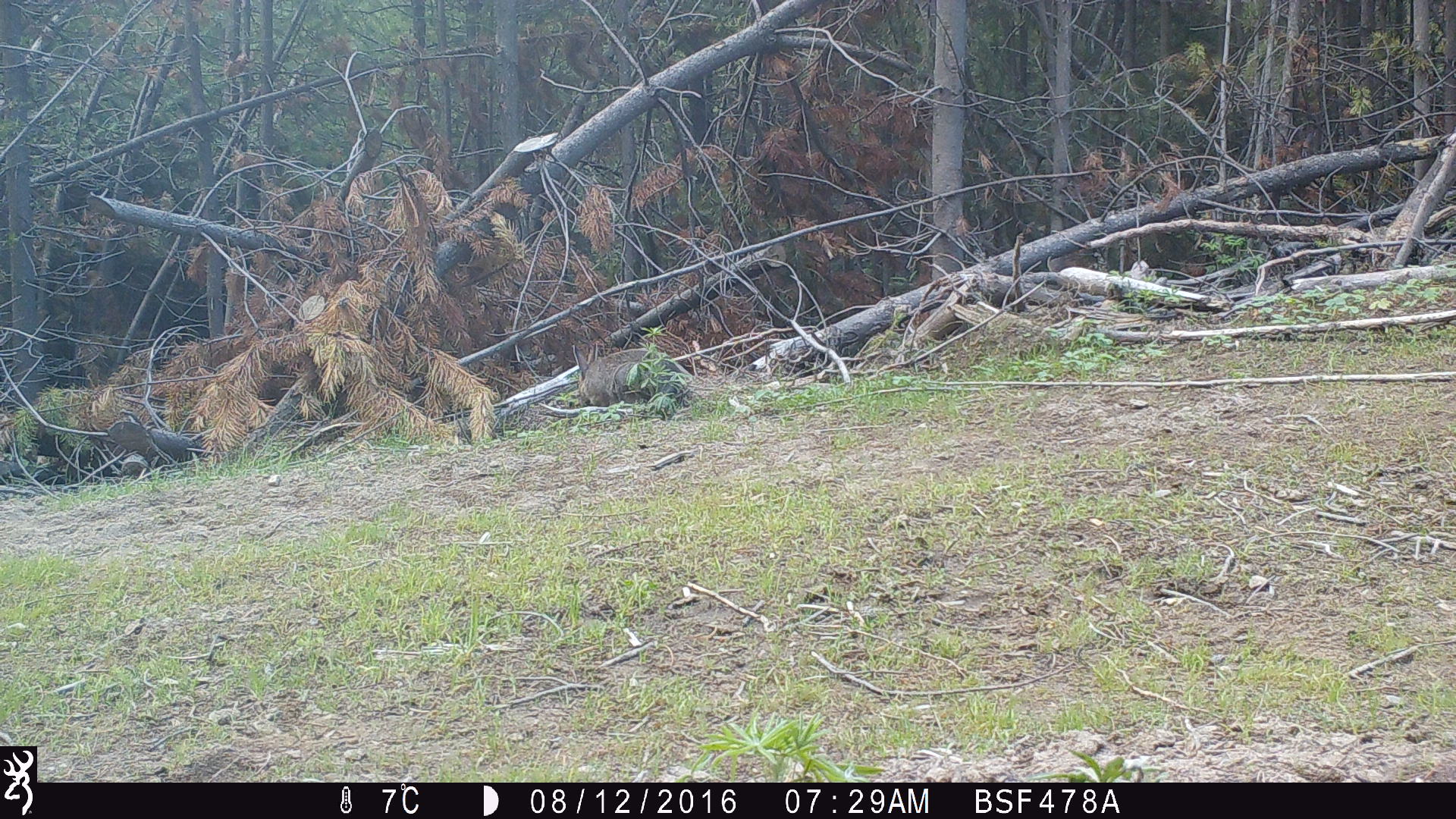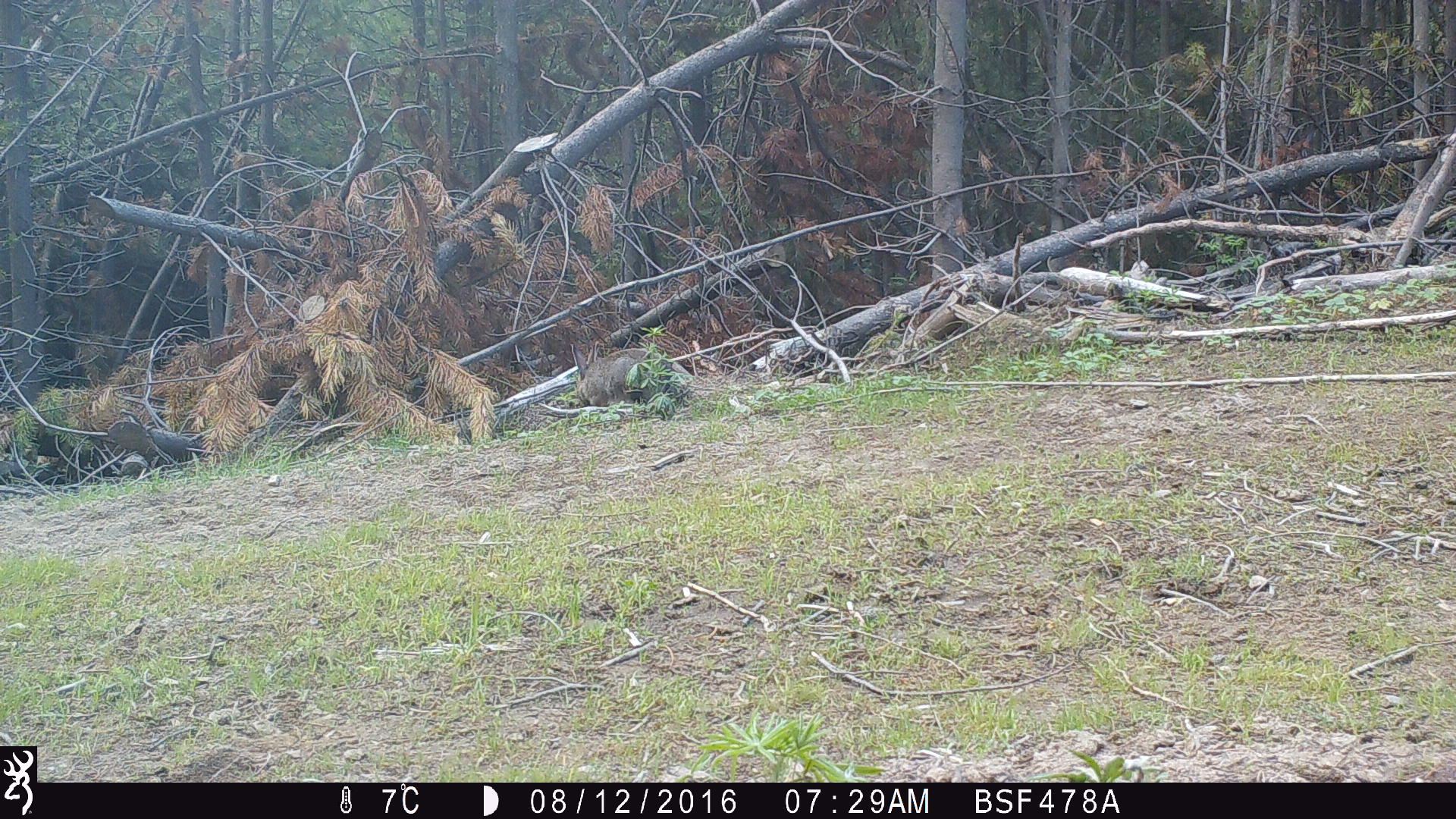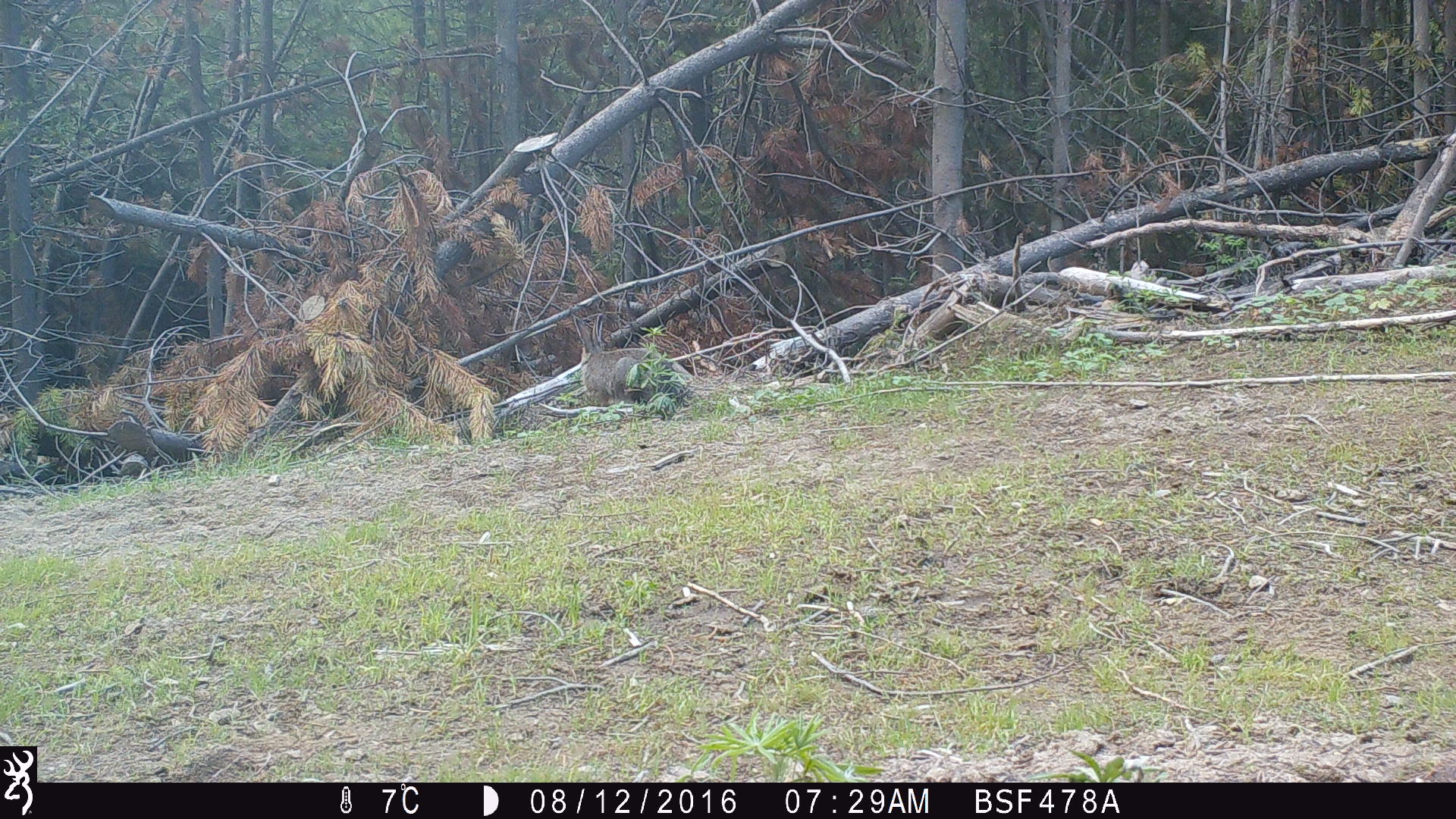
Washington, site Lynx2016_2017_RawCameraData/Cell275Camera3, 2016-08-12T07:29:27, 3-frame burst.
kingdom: Animalia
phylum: Chordata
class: Mammalia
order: Lagomorpha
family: Leporidae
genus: Lepus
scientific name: Lepus americanus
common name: snowshoe hare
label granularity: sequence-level